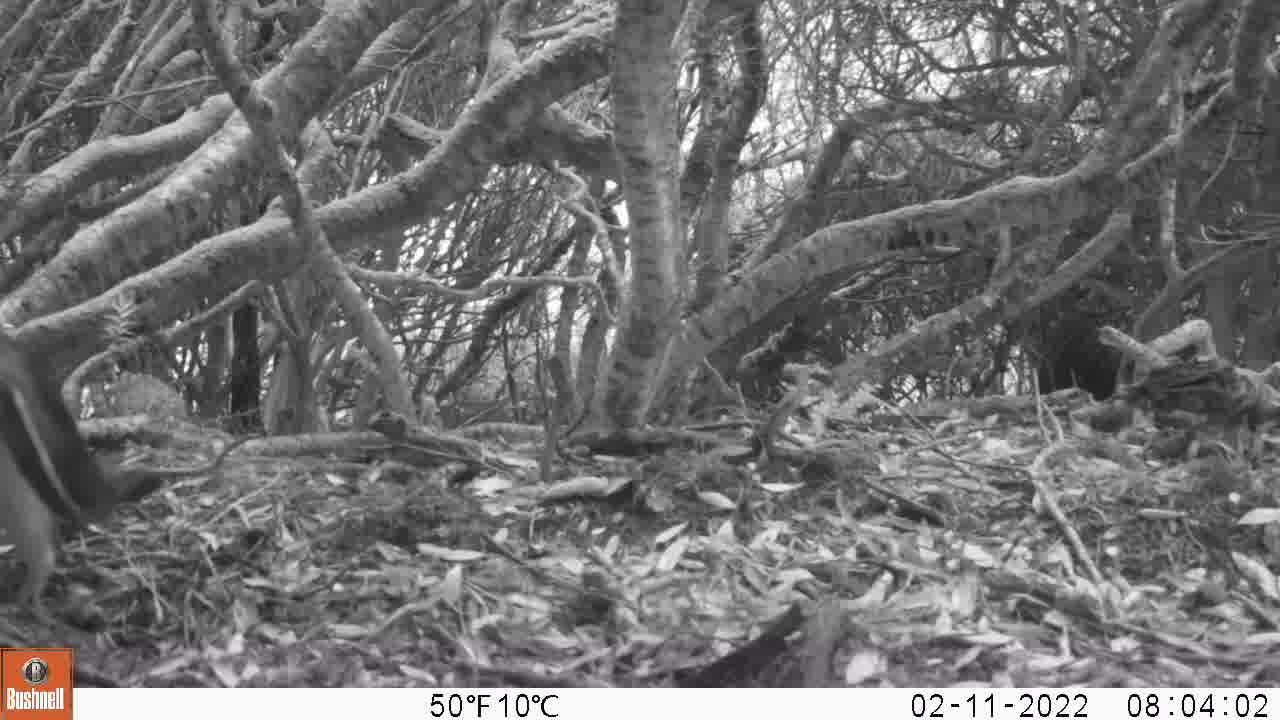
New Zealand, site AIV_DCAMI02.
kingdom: Animalia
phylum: Chordata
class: Aves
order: Sphenisciformes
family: Spheniscidae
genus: Megadyptes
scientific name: Megadyptes antipodes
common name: yellow-eyed penguin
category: yellow eyed penguin